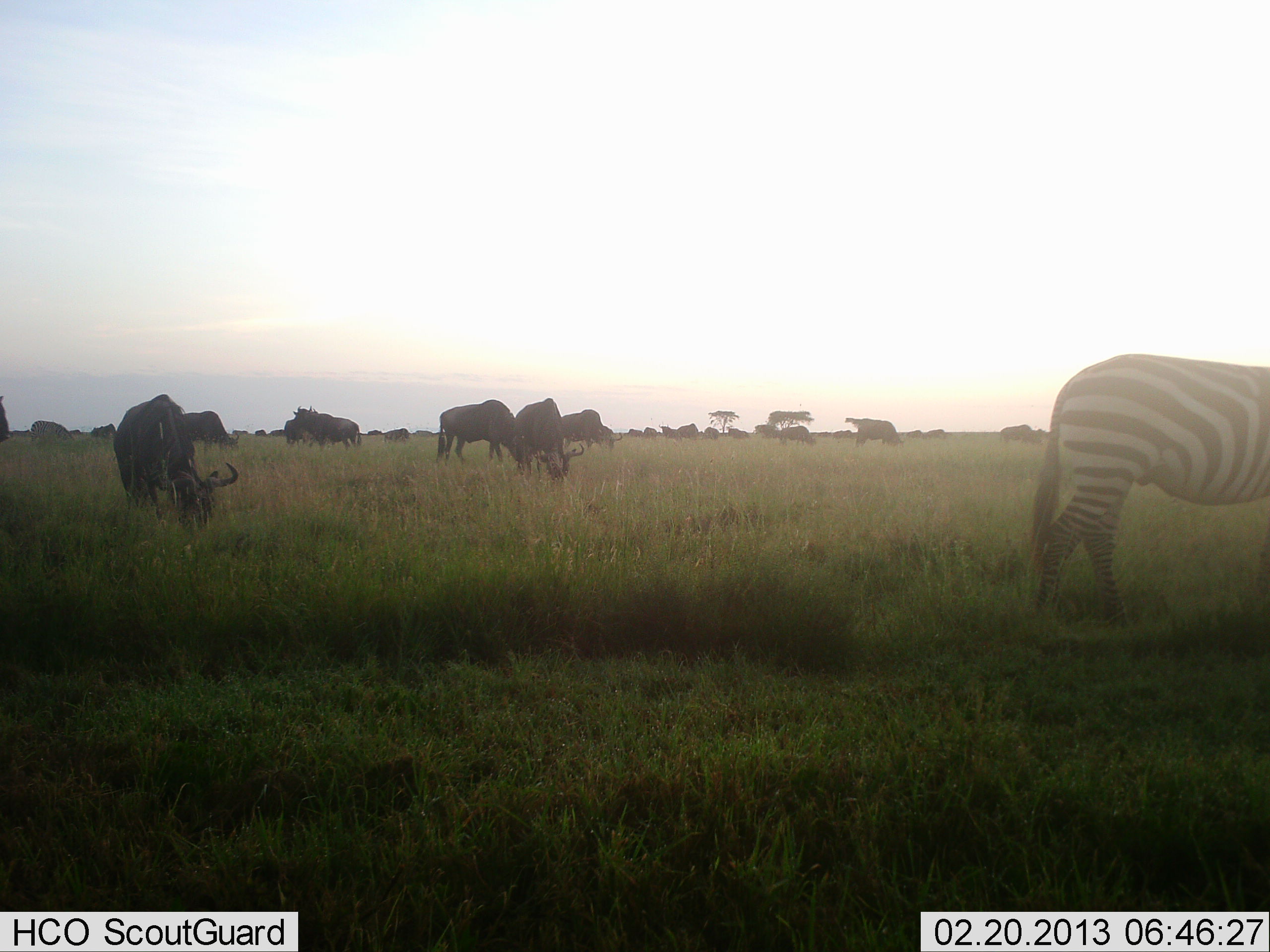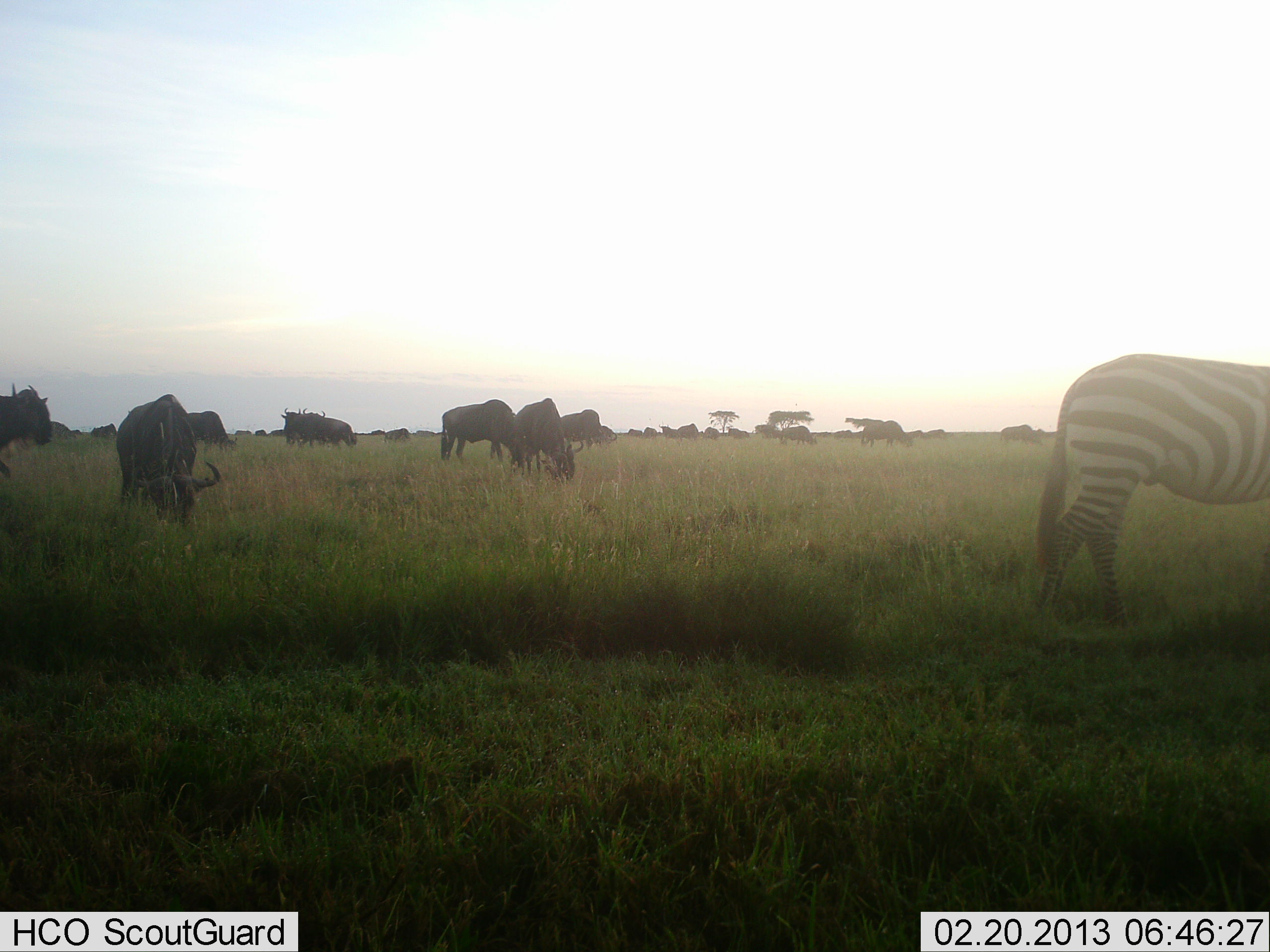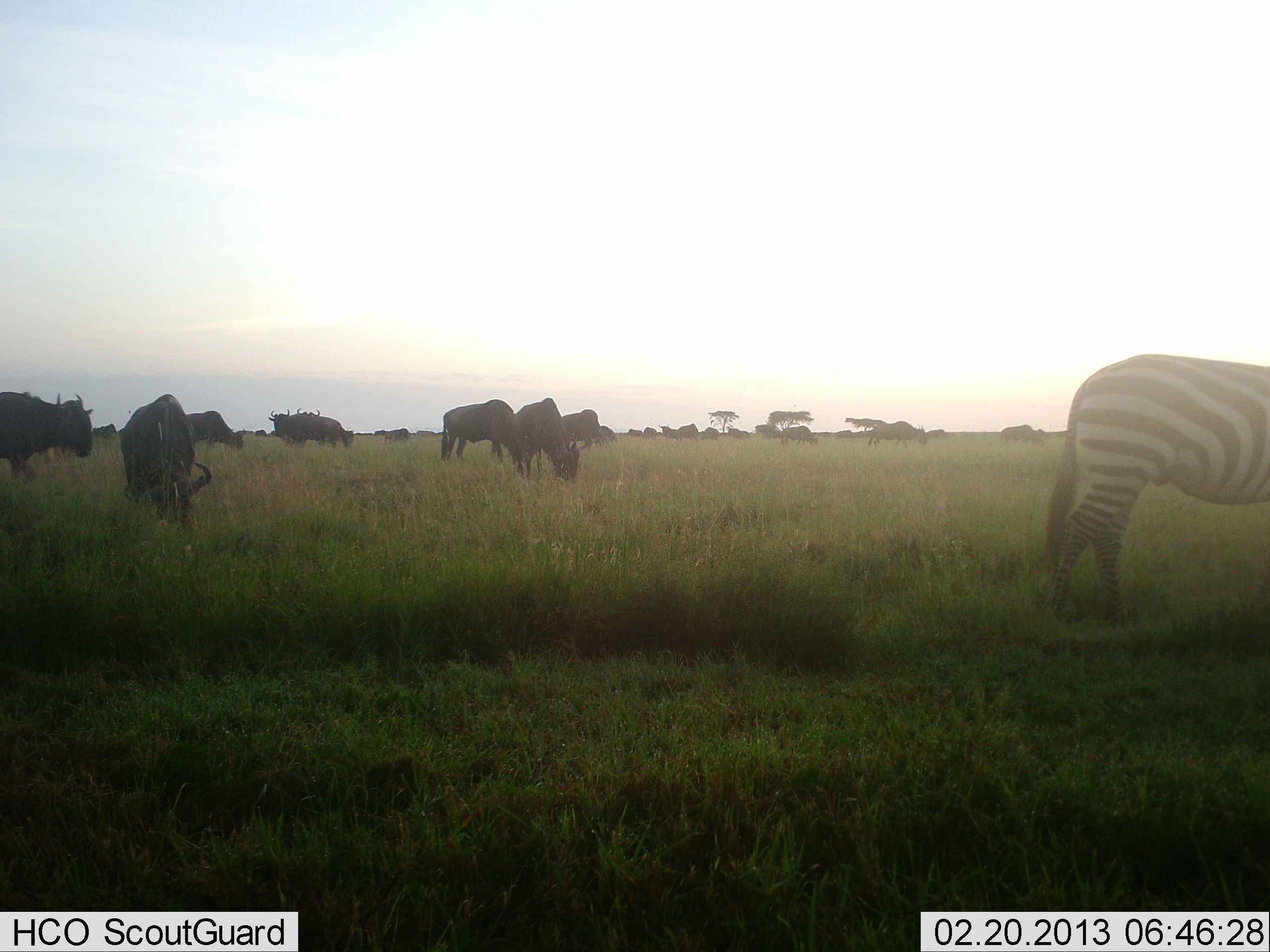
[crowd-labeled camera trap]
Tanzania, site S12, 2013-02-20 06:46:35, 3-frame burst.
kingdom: Animalia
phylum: Chordata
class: Mammalia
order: Artiodactyla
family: Bovidae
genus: Connochaetes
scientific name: Connochaetes taurinus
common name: blue wildebeest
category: wildebeest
Wildebeest (blue wildebeest) (Connochaetes taurinus), count 11-50. Behavior (volunteer vote fractions): standing 33%, resting 0%, moving 29%, interacting 5%. Young present (vote fraction): 0%. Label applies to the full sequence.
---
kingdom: Animalia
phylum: Chordata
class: Mammalia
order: Perissodactyla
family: Equidae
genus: Equus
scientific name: Equus quagga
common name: plains zebra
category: zebra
Zebra (plains zebra) (Equus quagga), count 1. Behavior (volunteer vote fractions): standing 76%, resting 0%, moving 10%, interacting 0%. Young present (vote fraction): 0%. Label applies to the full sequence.